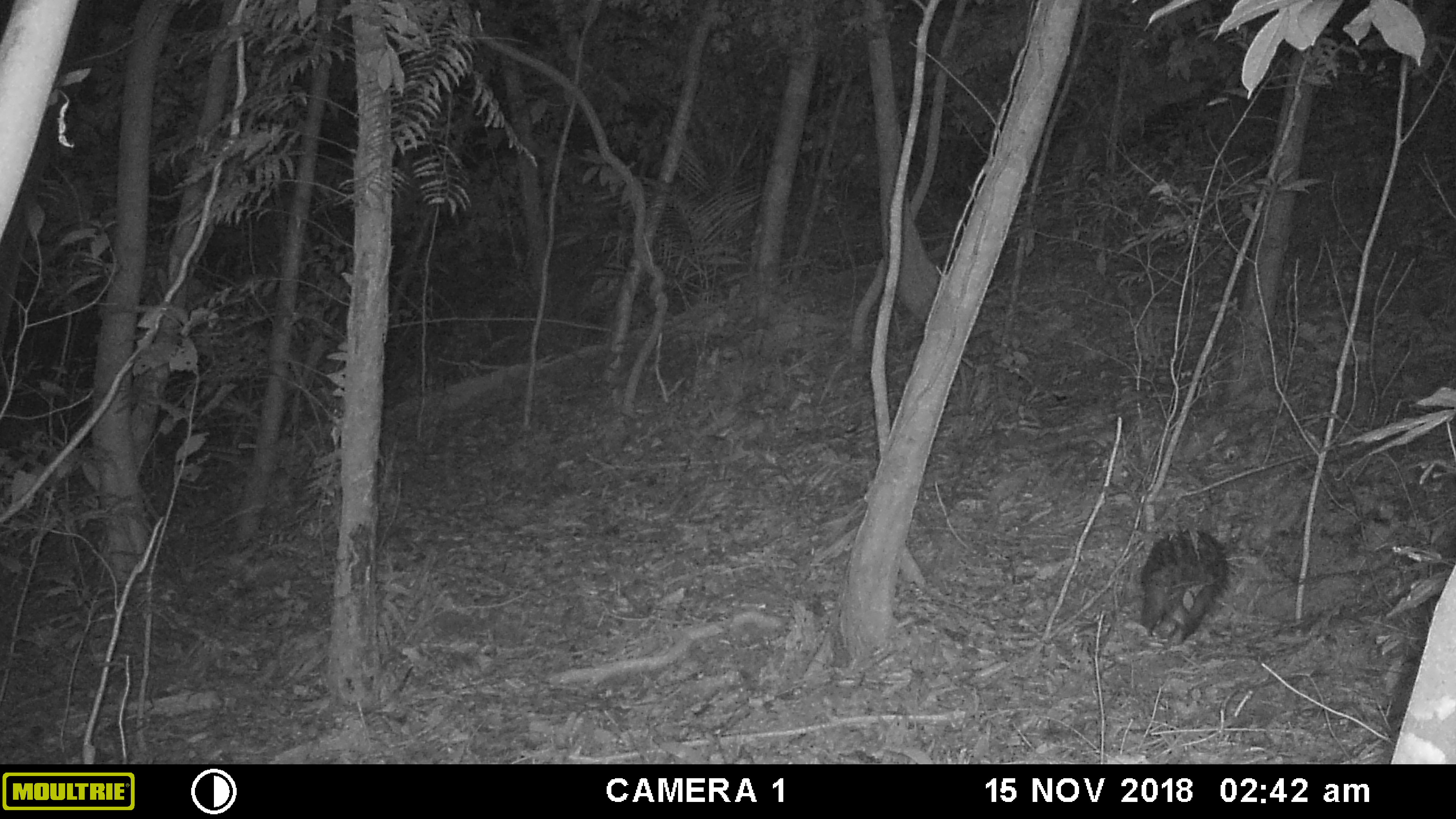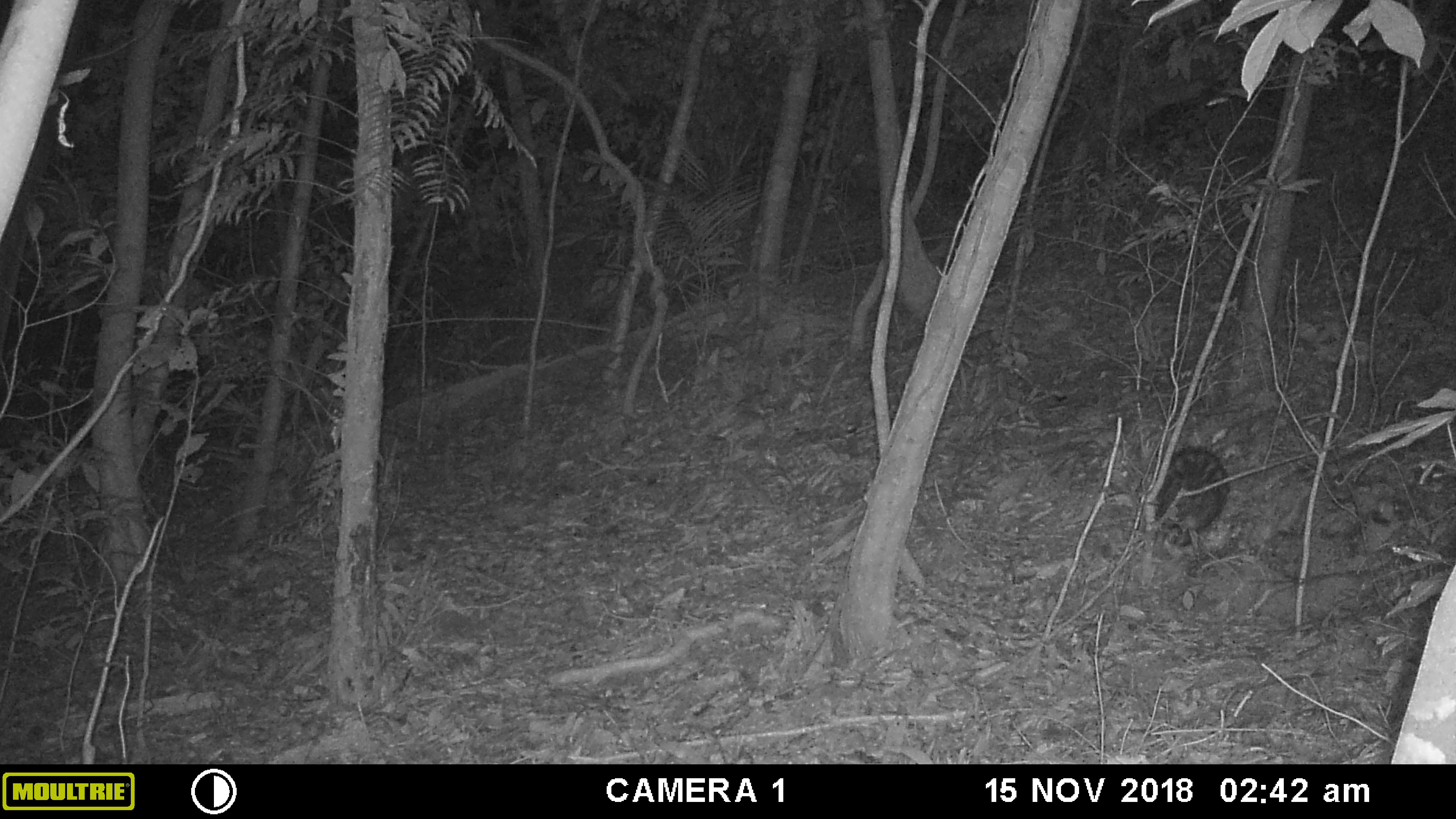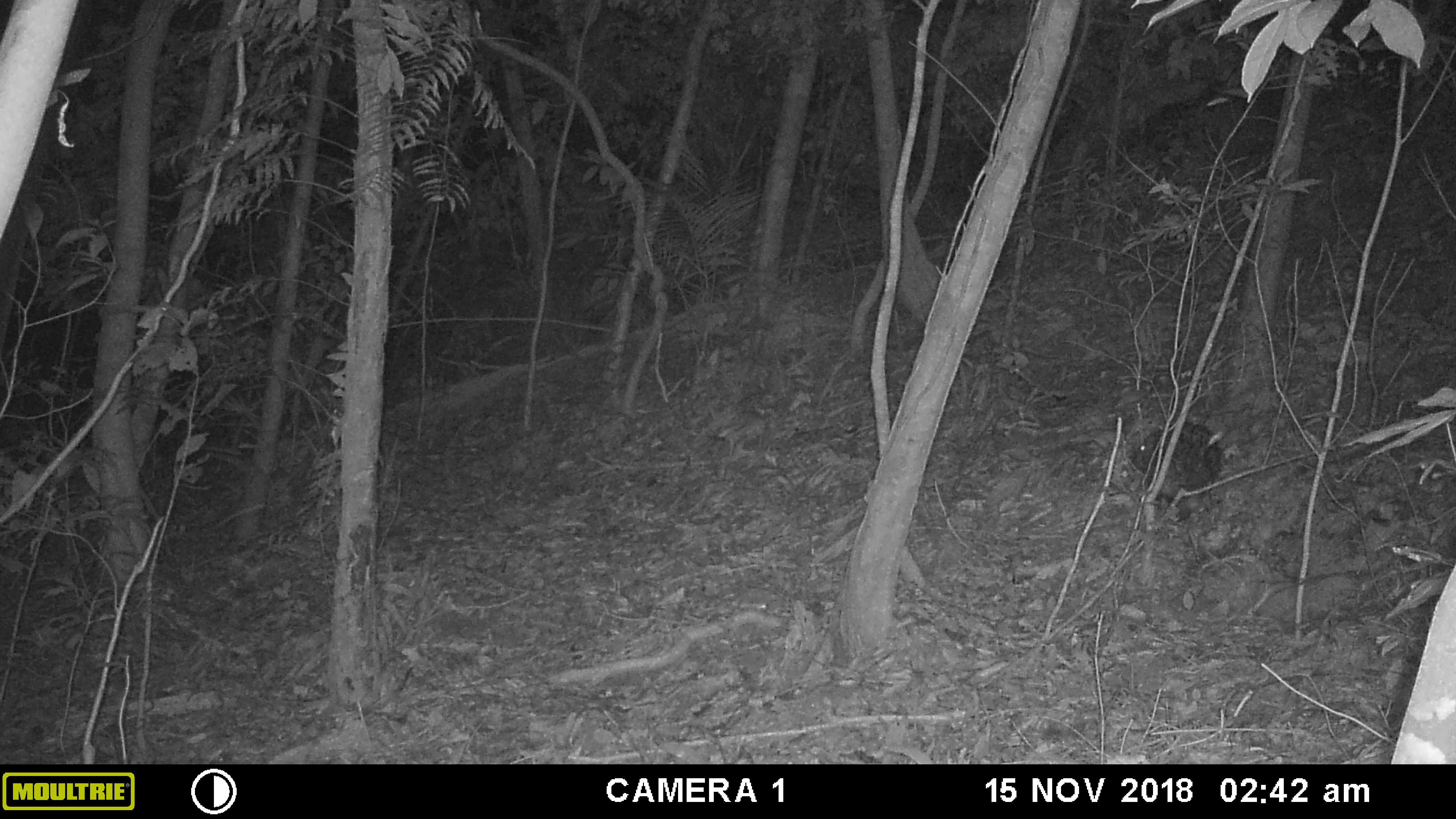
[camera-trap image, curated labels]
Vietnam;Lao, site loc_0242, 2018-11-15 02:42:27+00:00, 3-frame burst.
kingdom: Animalia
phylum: Chordata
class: Mammalia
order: Rodentia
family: Hystricidae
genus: Hystrix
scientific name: Hystrix brachyura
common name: malayan porcupine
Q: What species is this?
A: Malayan porcupine (Hystrix brachyura).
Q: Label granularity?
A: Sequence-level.